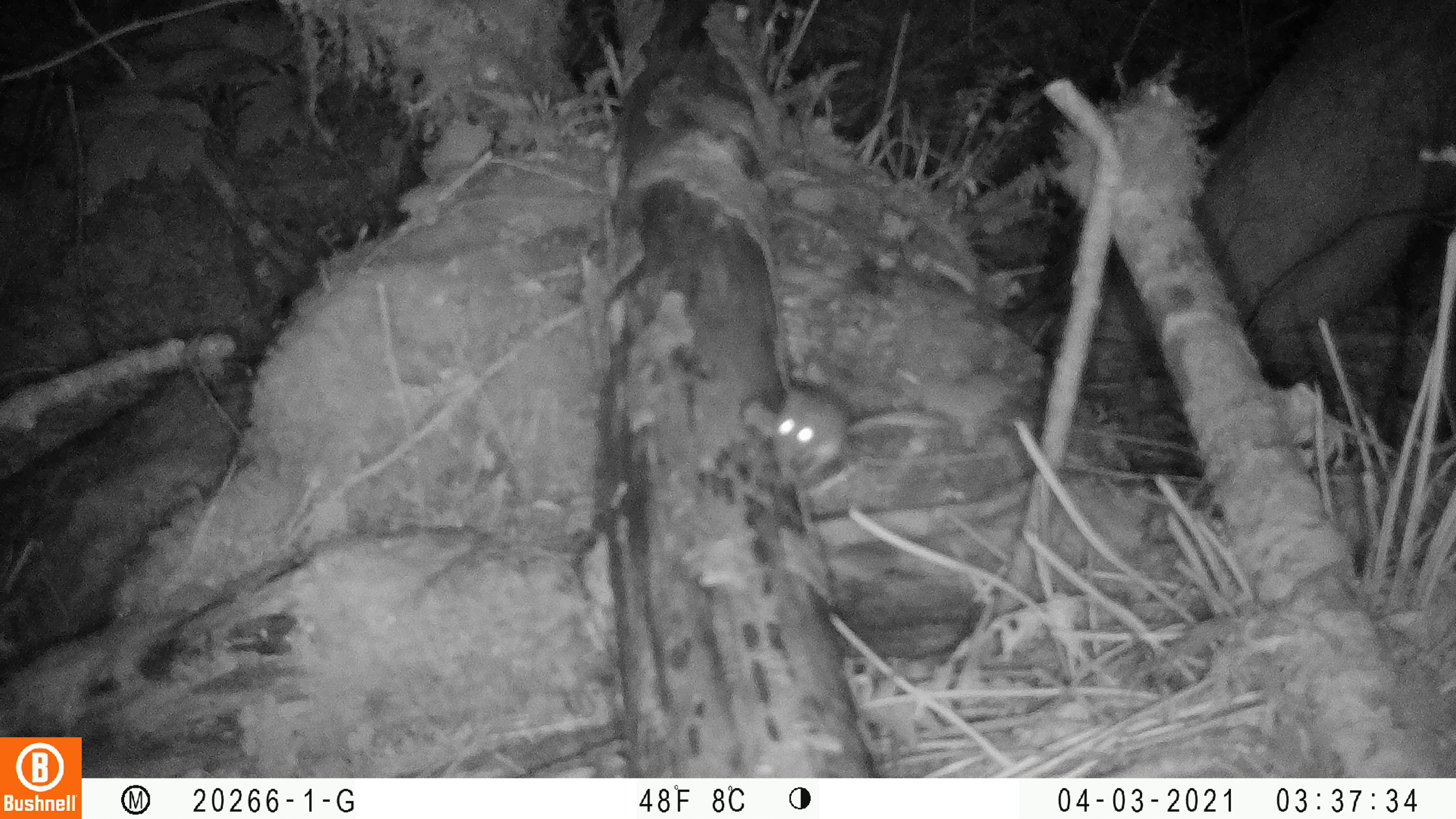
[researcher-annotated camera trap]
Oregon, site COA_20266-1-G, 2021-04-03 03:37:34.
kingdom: Animalia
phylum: Chordata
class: Mammalia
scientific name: Mammalia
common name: small mammal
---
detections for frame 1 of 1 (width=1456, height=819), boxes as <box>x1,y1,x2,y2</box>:
small mammal: <box>726,311,910,516</box>